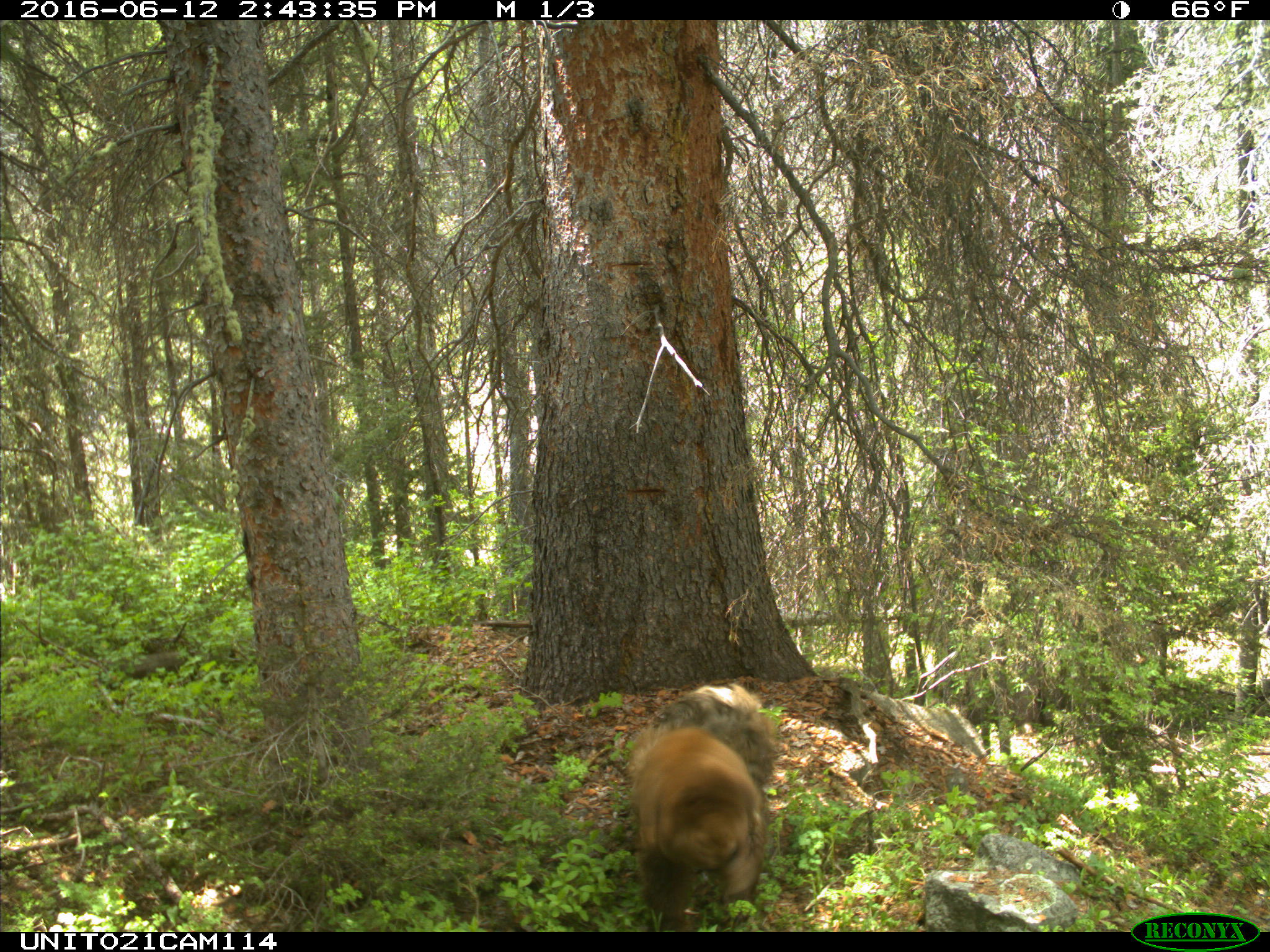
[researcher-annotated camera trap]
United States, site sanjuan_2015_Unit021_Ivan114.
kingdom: Animalia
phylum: Chordata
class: Mammalia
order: Carnivora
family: Ursidae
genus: Ursus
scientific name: Ursus americanus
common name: american black bear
Ursus americanus (american black bear).